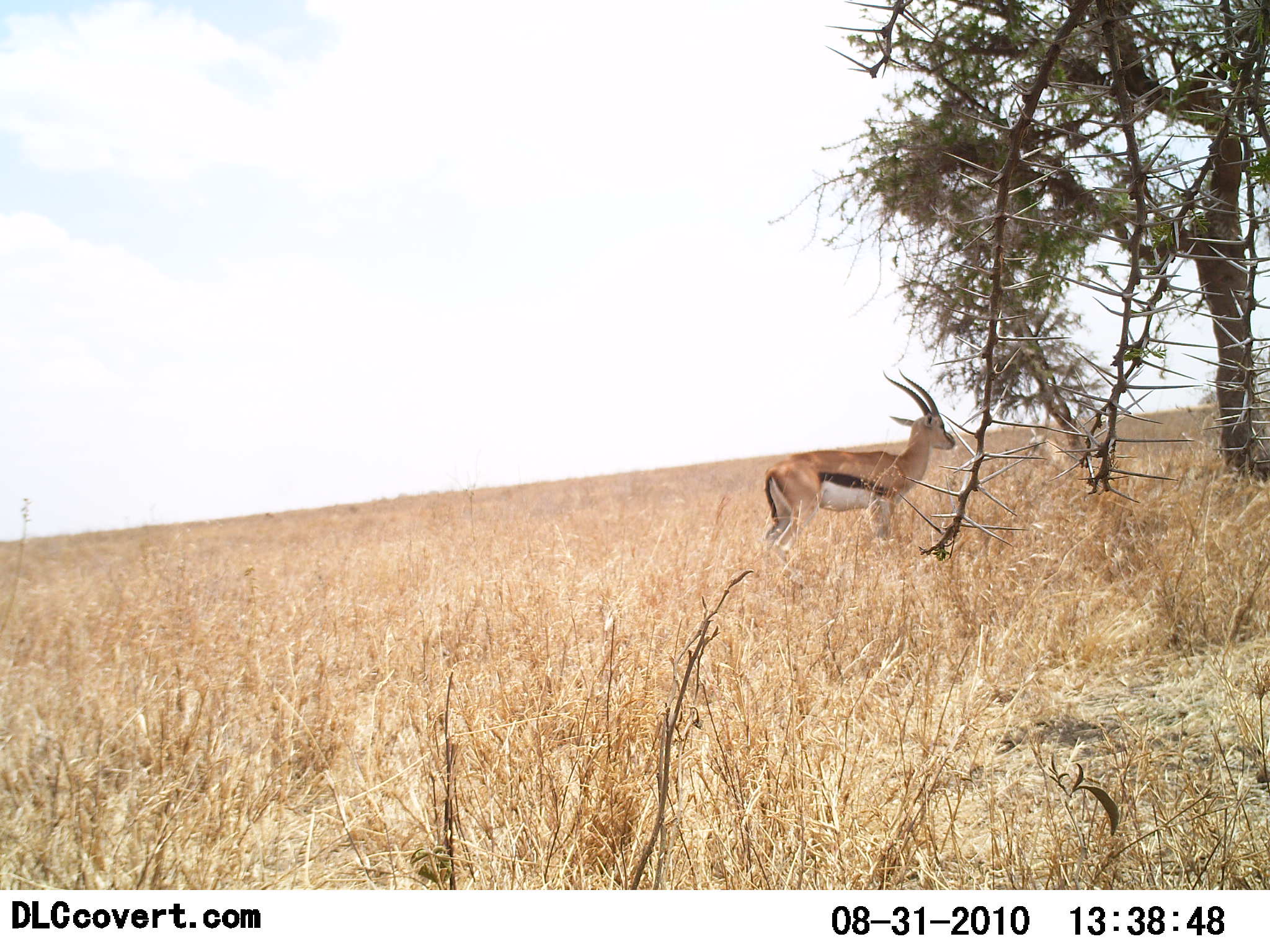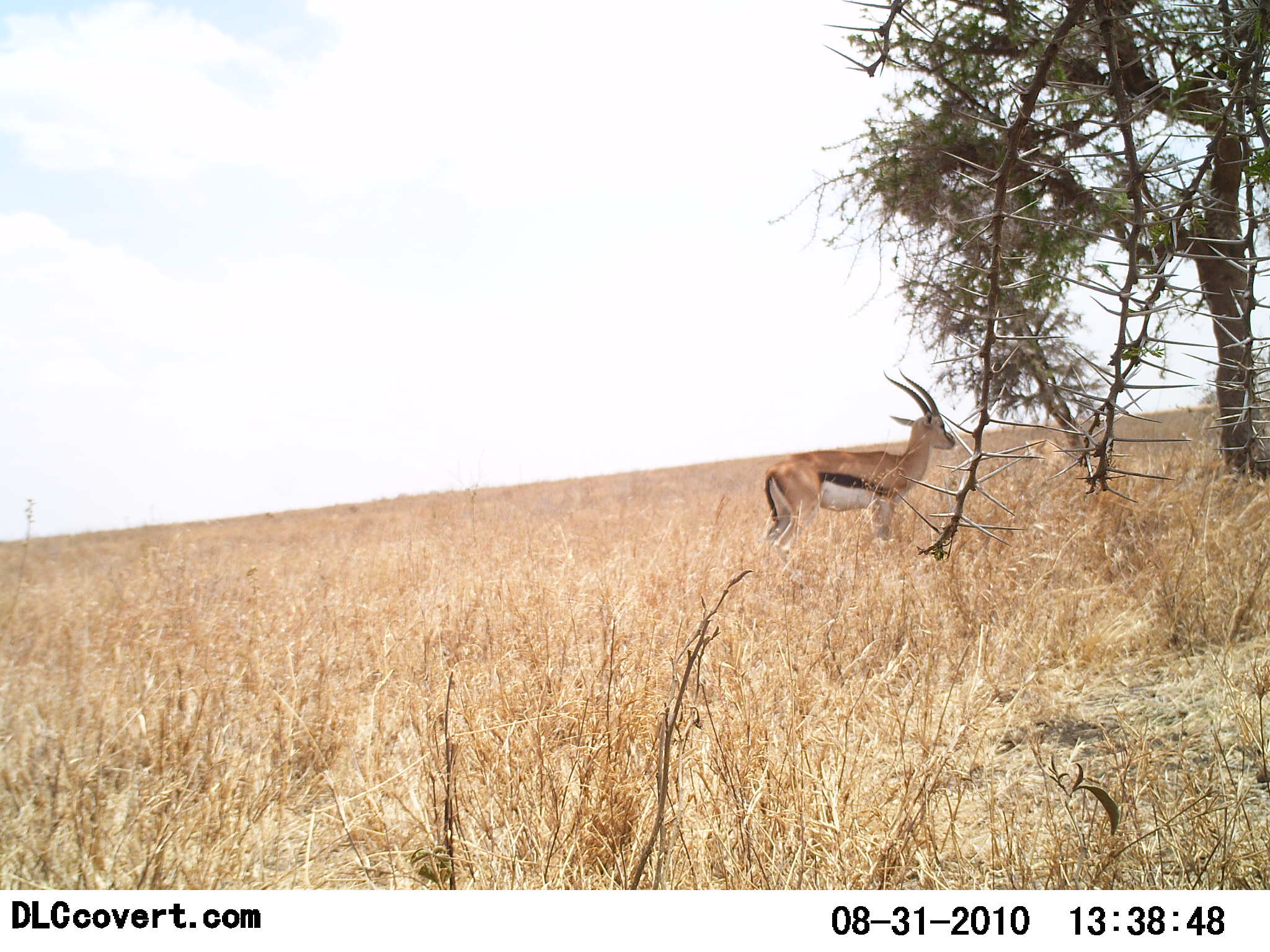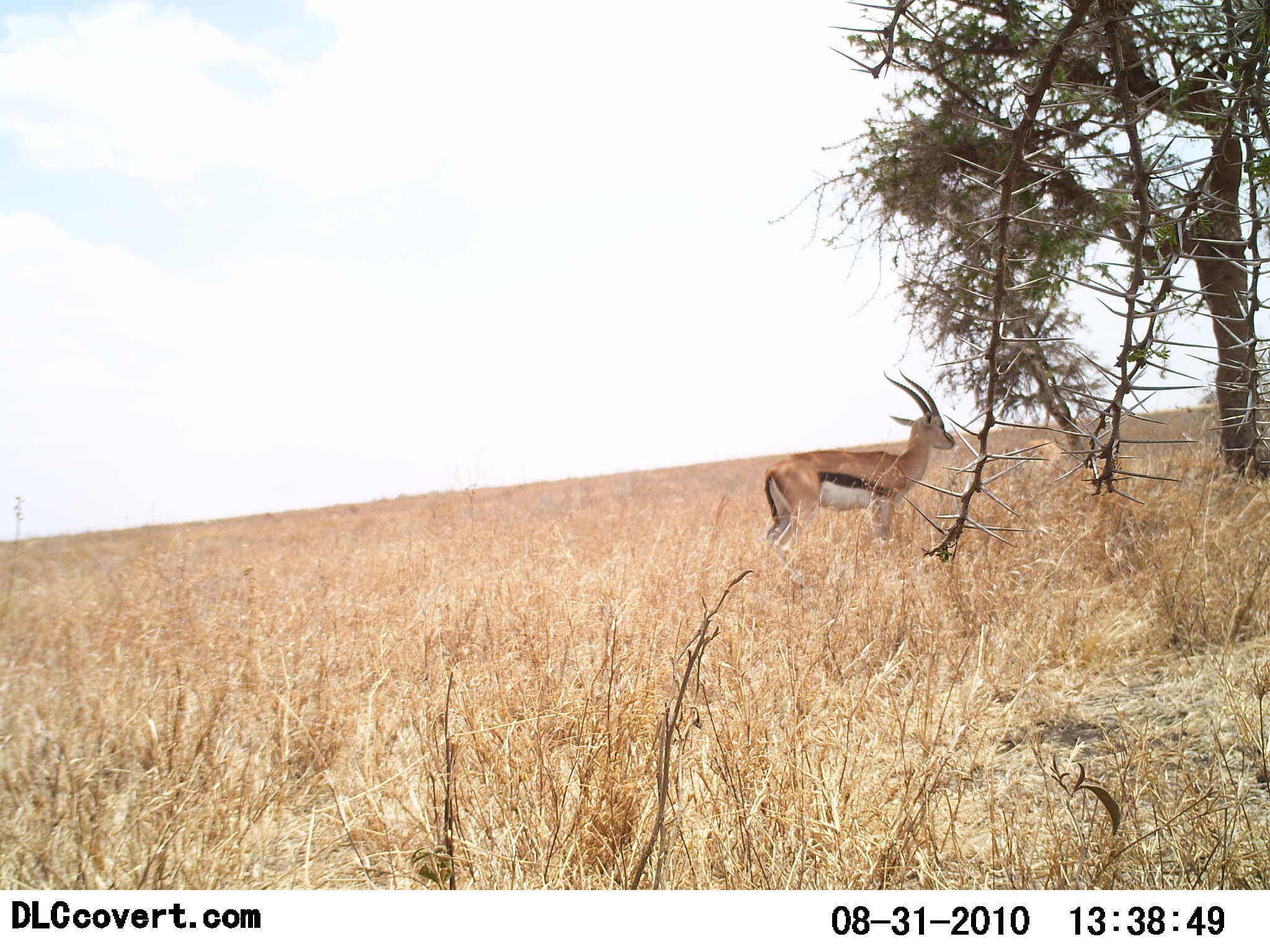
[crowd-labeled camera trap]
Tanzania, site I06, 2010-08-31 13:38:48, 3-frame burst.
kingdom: Animalia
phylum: Chordata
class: Mammalia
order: Artiodactyla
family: Bovidae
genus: Eudorcas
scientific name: Eudorcas thomsonii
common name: thomson's gazelle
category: gazellethomsons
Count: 1.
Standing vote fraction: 100%.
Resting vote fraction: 0%.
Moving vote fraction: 0%.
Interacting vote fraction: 0%.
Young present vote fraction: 0%.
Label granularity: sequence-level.